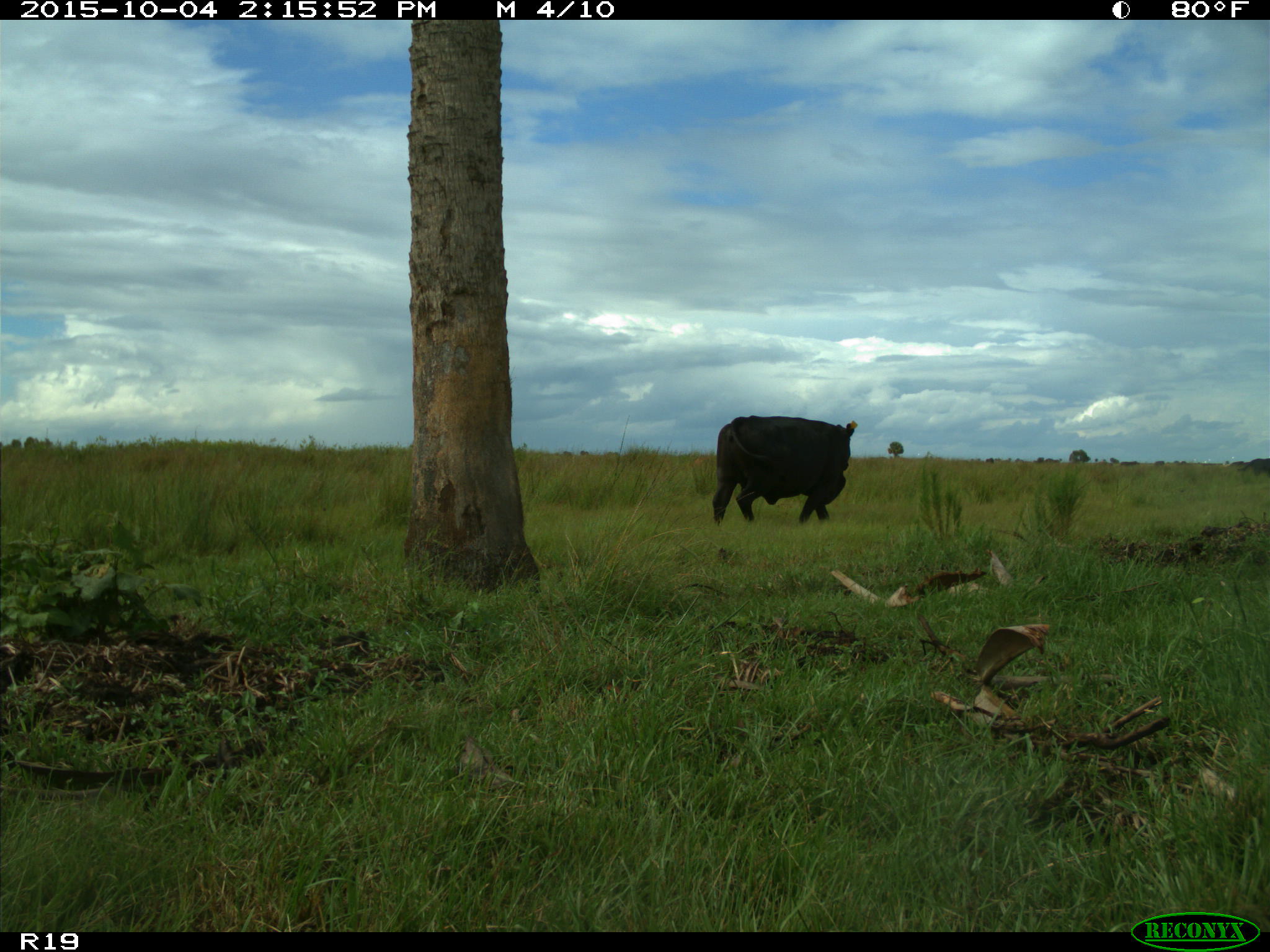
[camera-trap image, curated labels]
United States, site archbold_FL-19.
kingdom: Animalia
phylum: Chordata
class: Mammalia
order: Artiodactyla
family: Bovidae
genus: Bos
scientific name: Bos taurus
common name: domestic cow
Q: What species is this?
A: Bos taurus (domestic cow).